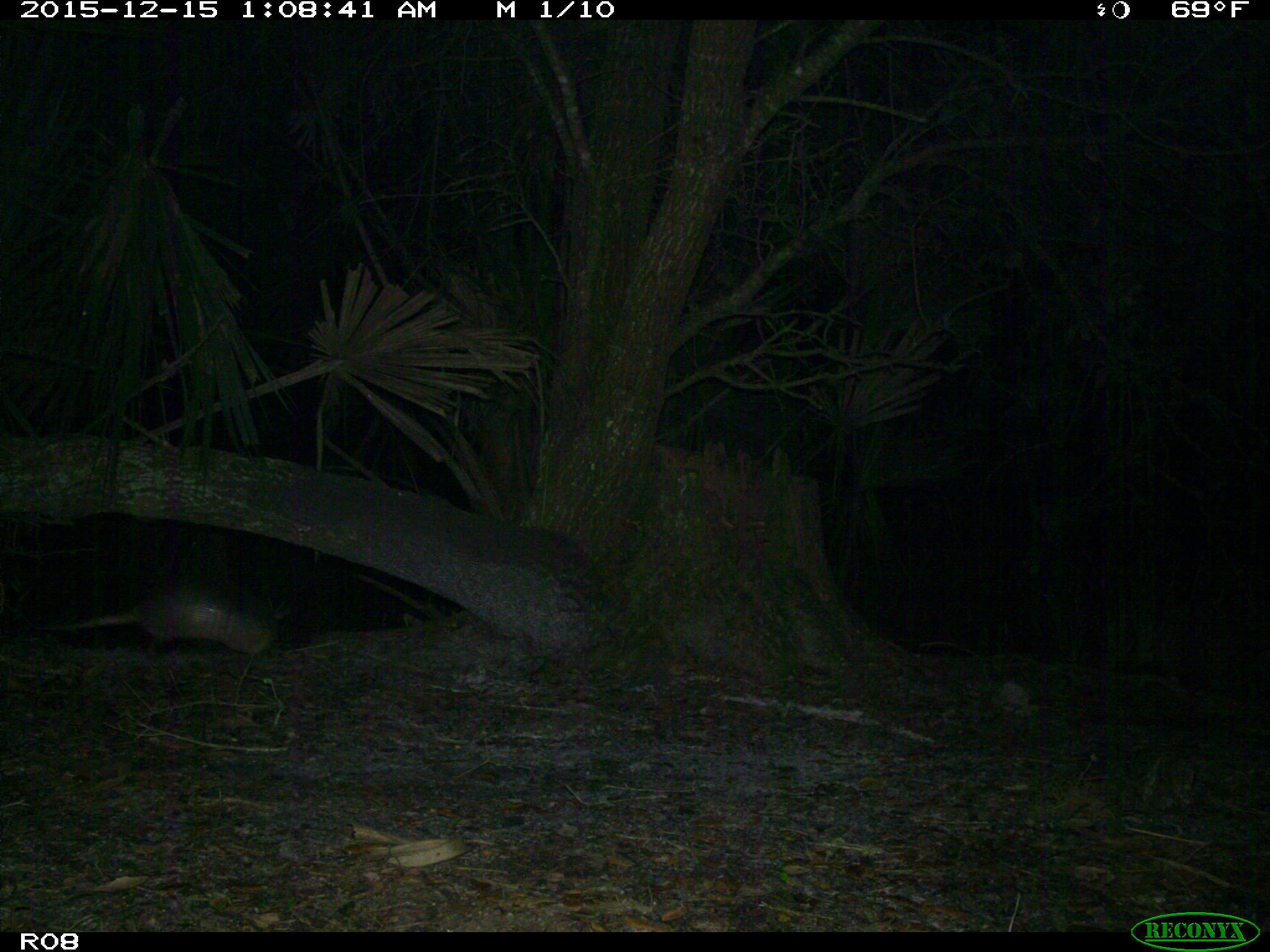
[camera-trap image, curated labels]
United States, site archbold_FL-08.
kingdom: Animalia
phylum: Chordata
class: Mammalia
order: Cingulata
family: Dasypodidae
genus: Dasypus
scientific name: Dasypus novemcinctus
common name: nine-banded armadillo